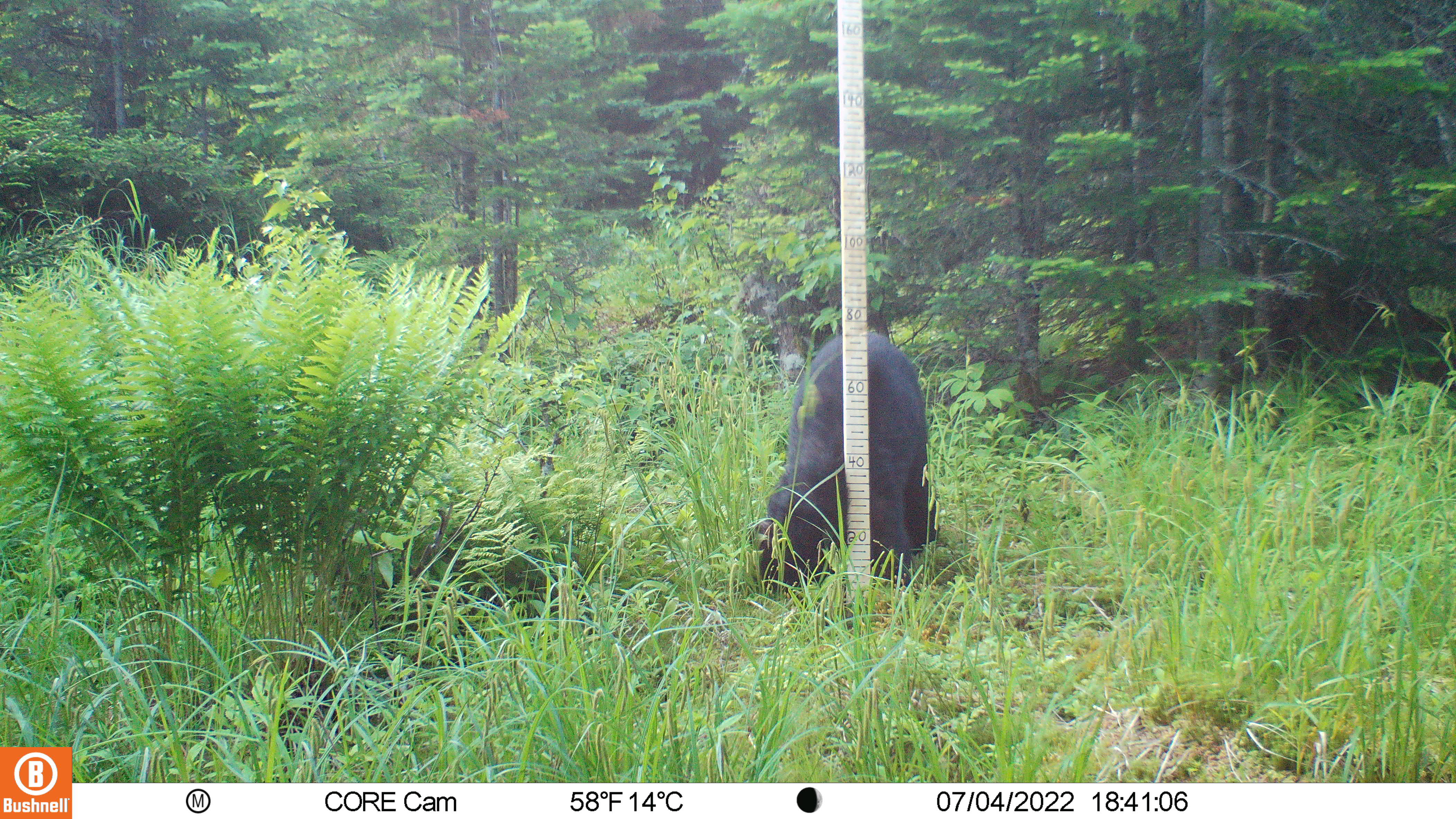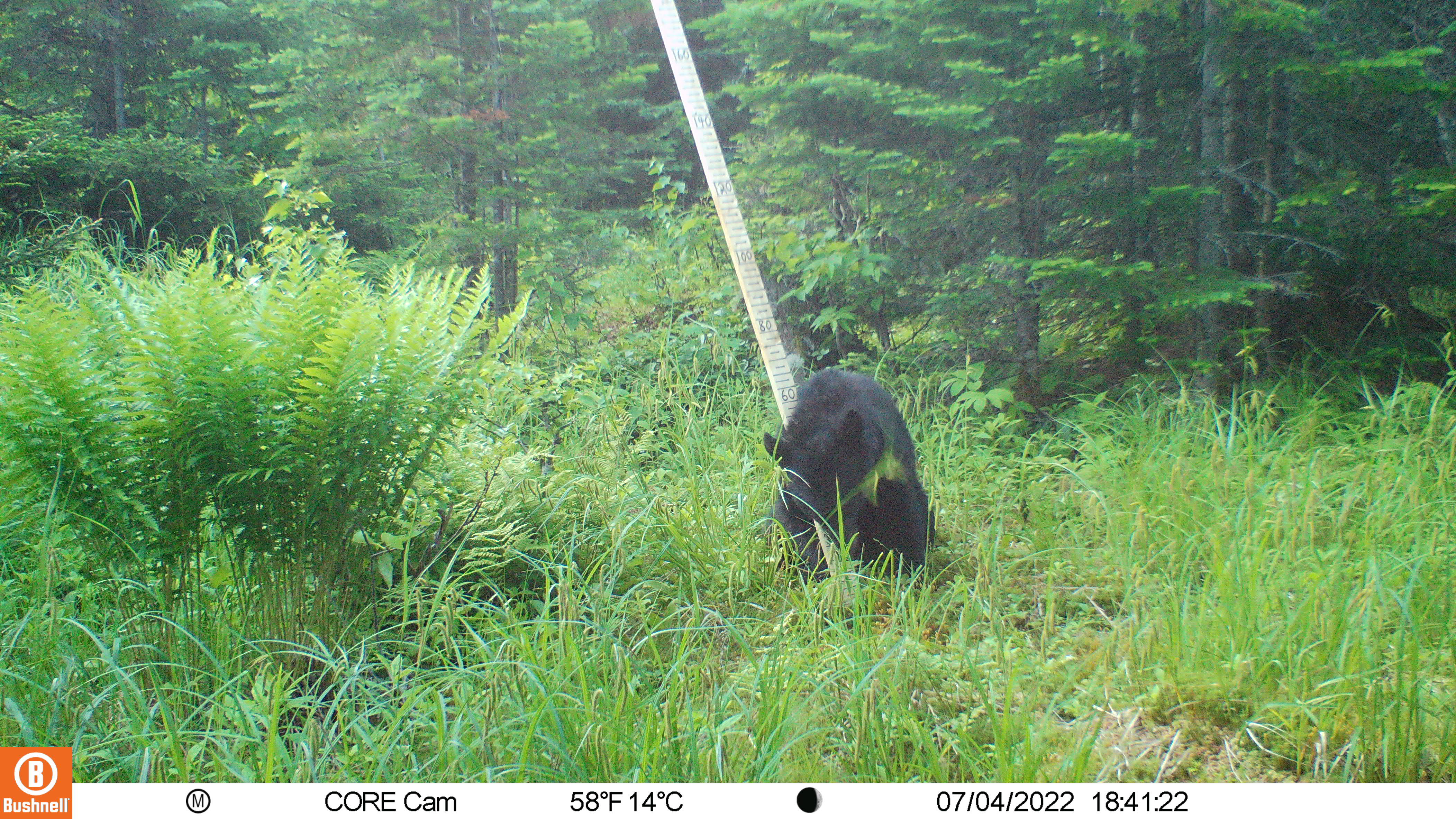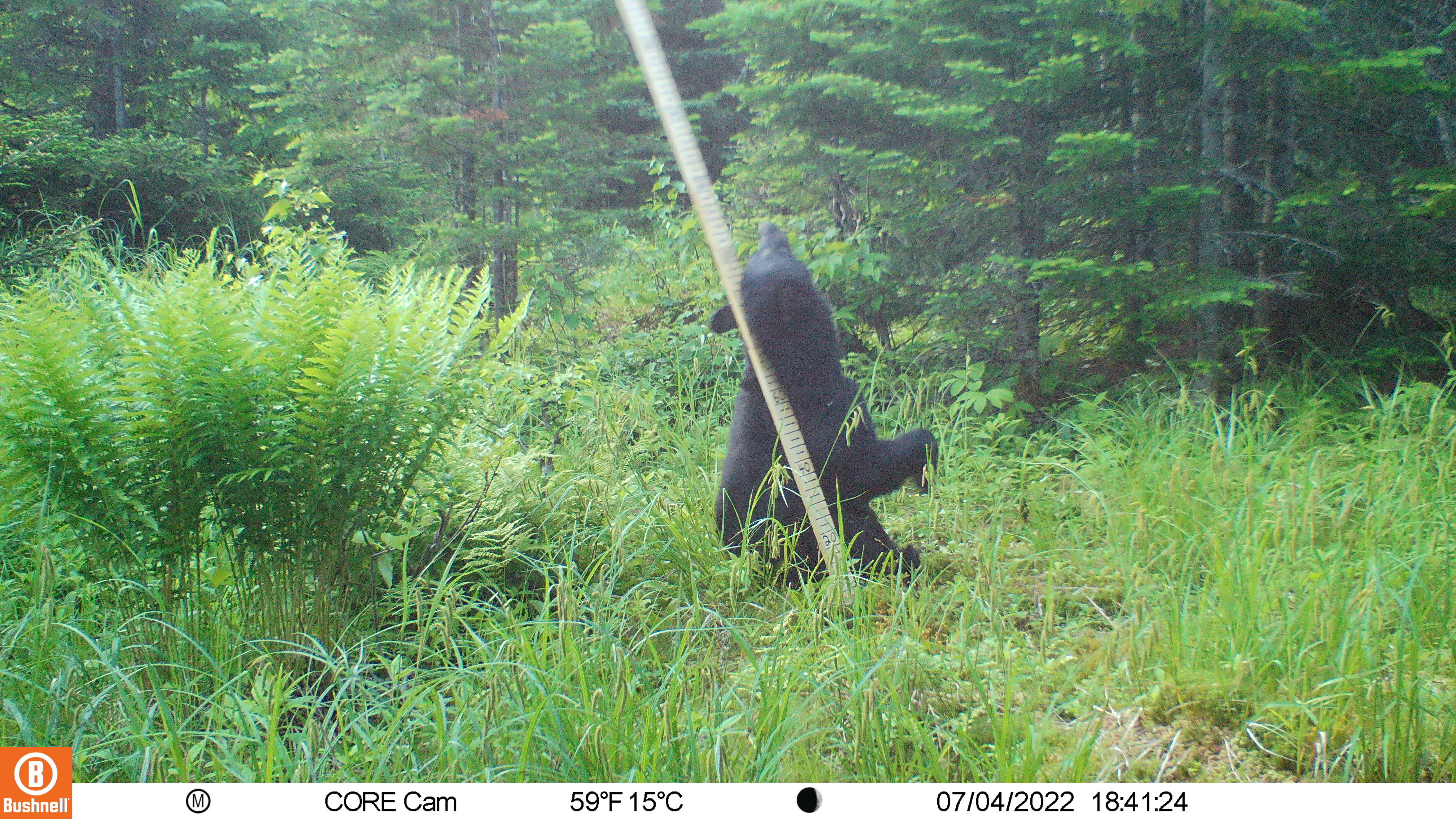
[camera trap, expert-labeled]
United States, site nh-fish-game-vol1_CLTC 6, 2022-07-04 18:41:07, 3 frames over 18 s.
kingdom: Animalia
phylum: Chordata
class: Mammalia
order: Carnivora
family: Ursidae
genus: Ursus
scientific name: Ursus americanus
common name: black bear